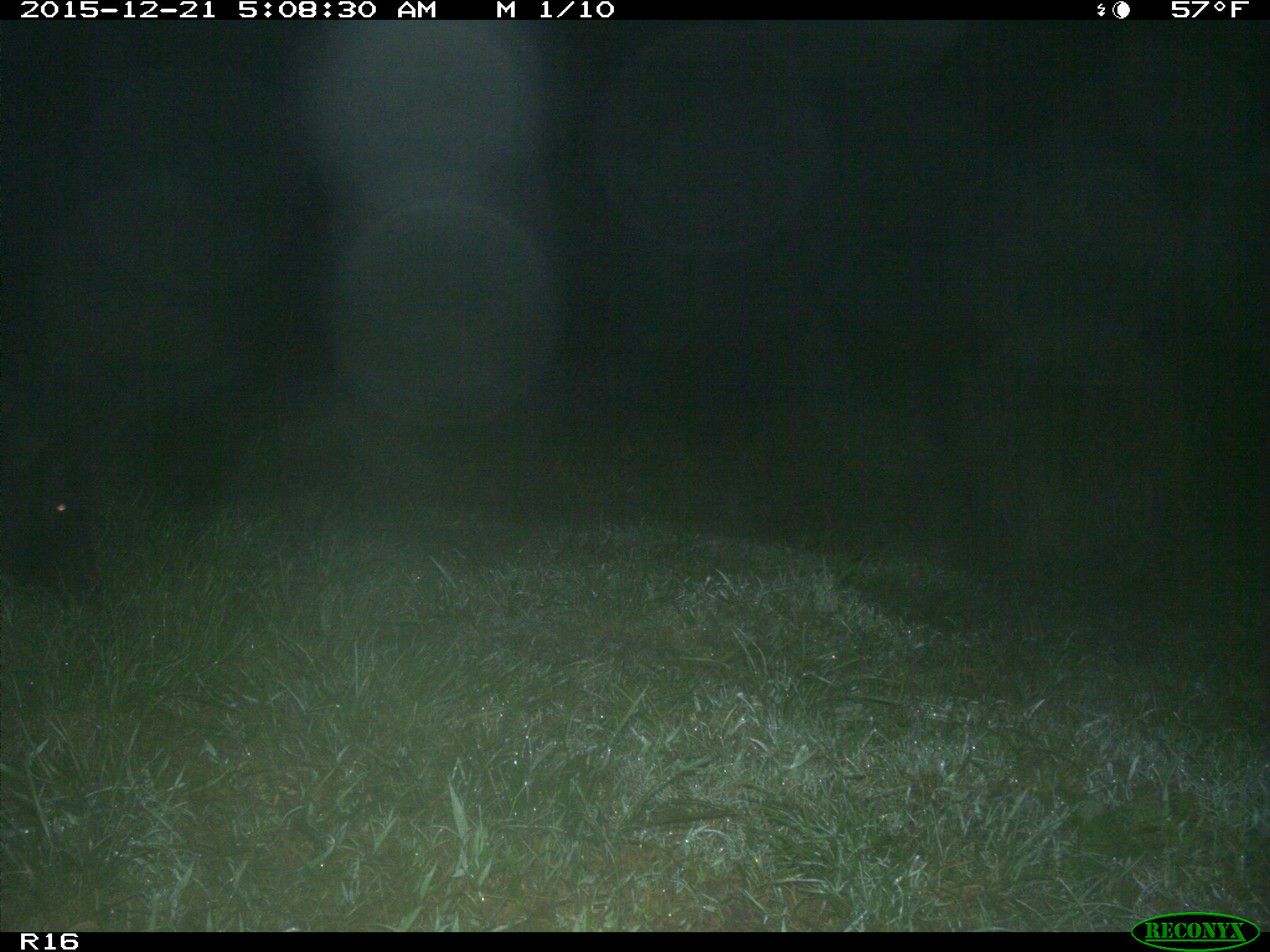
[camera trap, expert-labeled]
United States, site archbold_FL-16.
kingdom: Animalia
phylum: Chordata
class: Mammalia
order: Artiodactyla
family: Suidae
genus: Sus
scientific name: Sus scrofa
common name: wild boar